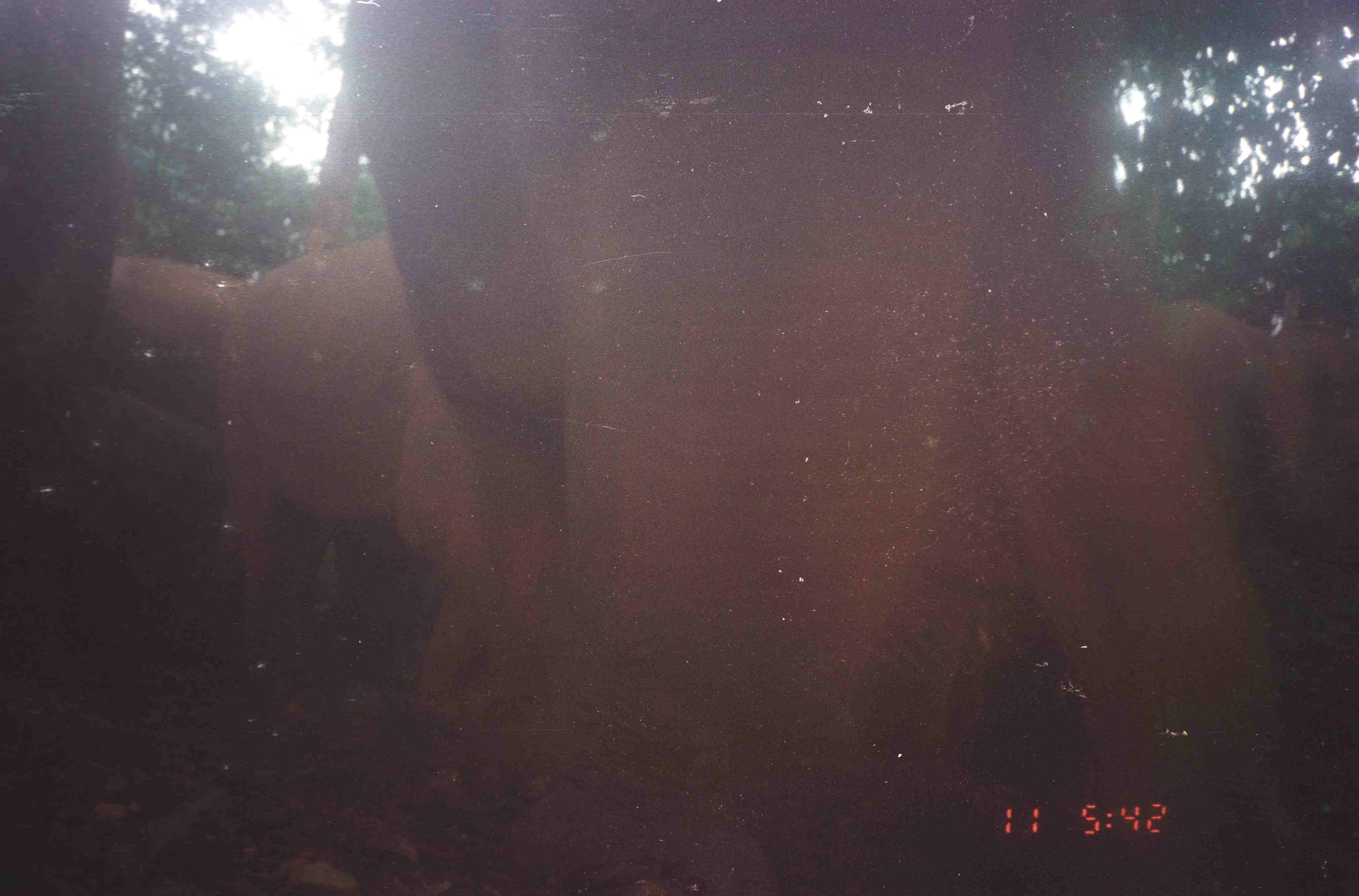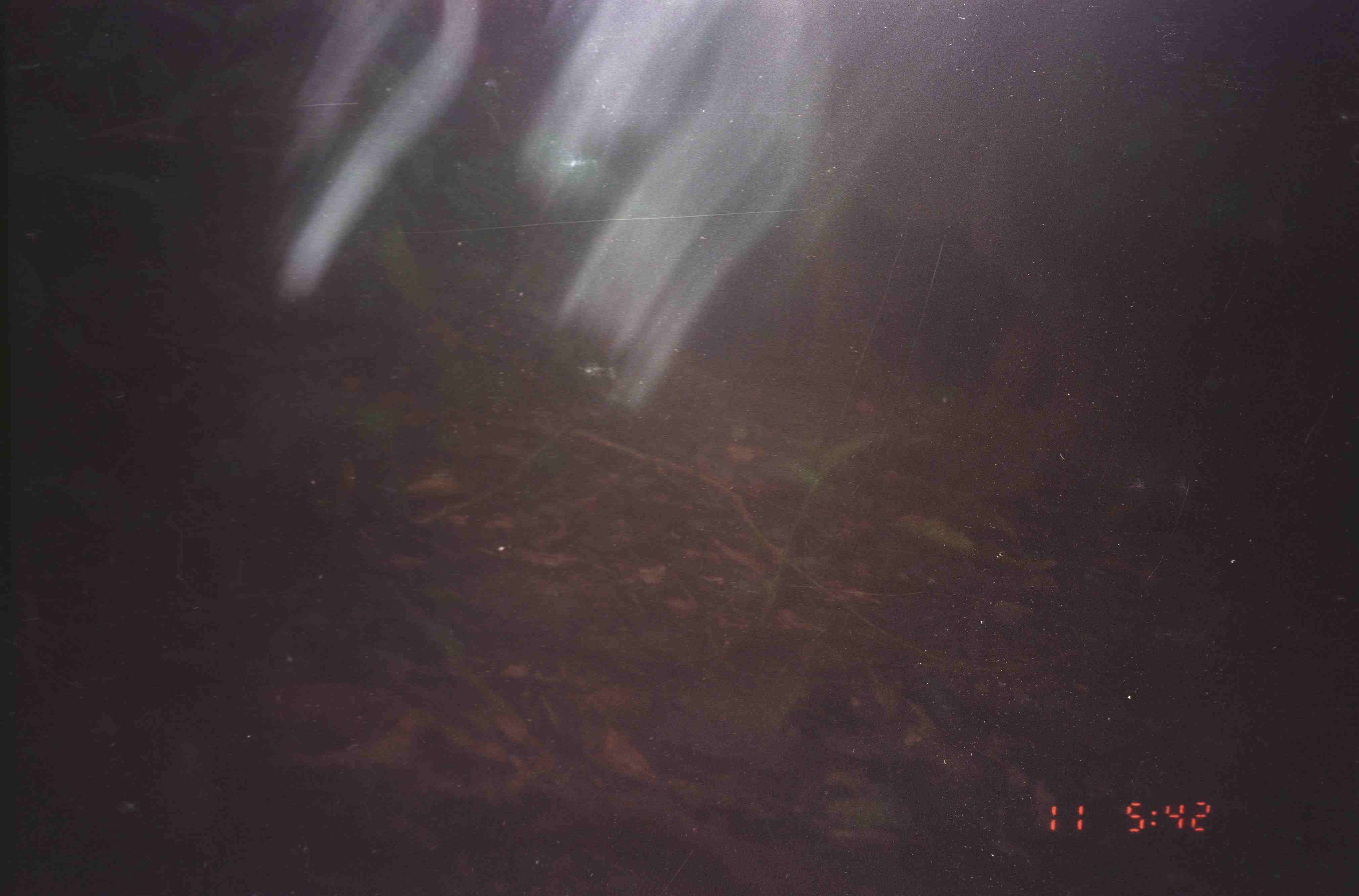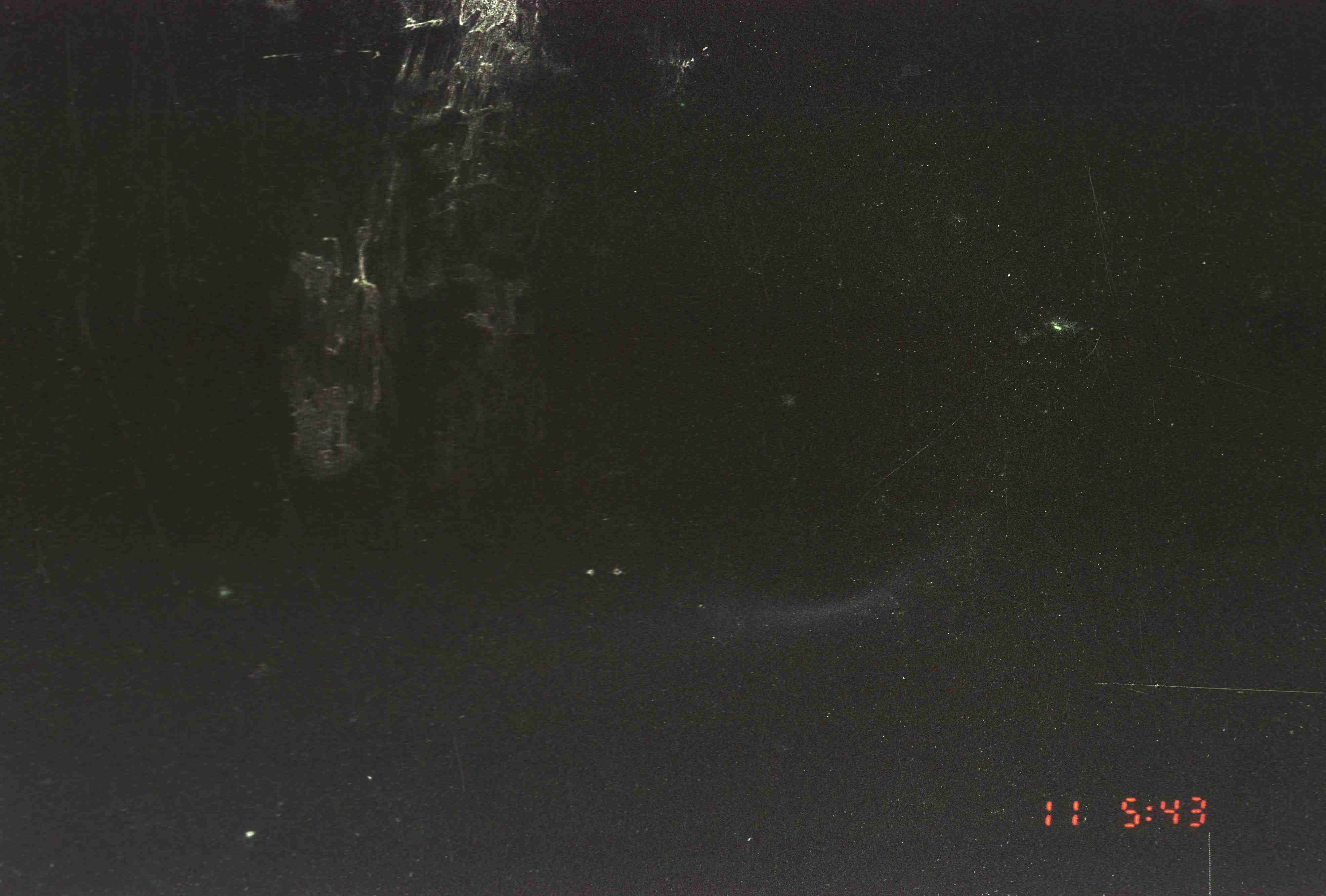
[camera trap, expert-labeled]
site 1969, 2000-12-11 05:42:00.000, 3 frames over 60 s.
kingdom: Animalia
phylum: Chordata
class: Mammalia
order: Proboscidea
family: Elephantidae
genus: Elephas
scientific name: Elephas maximus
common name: asian elephant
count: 3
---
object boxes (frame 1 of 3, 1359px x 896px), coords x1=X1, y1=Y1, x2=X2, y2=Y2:
elephas maximus: x1=299, y1=0, x2=1279, y2=896; x1=108, y1=231, x2=481, y2=737; x1=1153, y1=289, x2=1359, y2=575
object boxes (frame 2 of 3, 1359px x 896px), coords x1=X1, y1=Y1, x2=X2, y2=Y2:
elephas maximus: x1=768, y1=0, x2=1222, y2=497